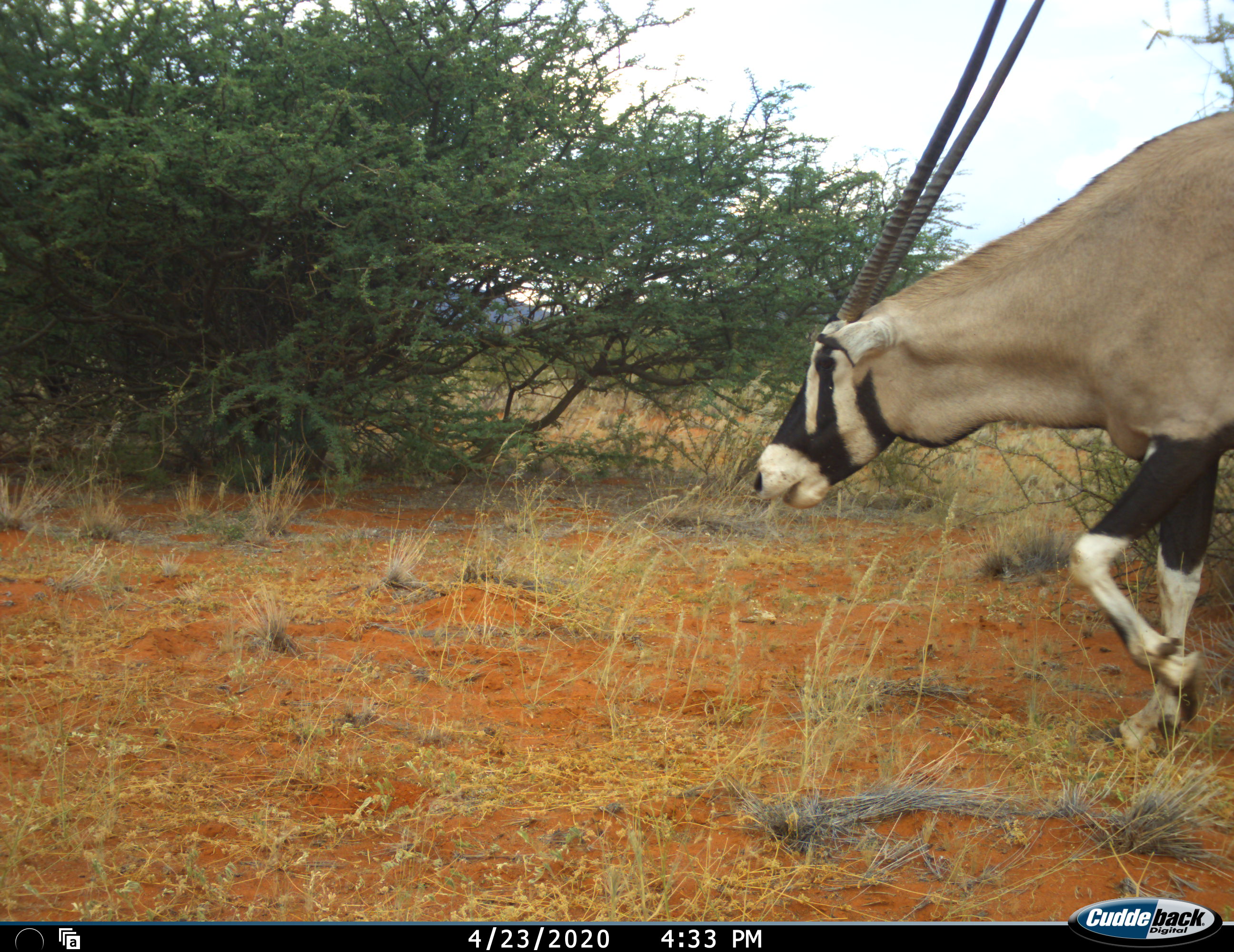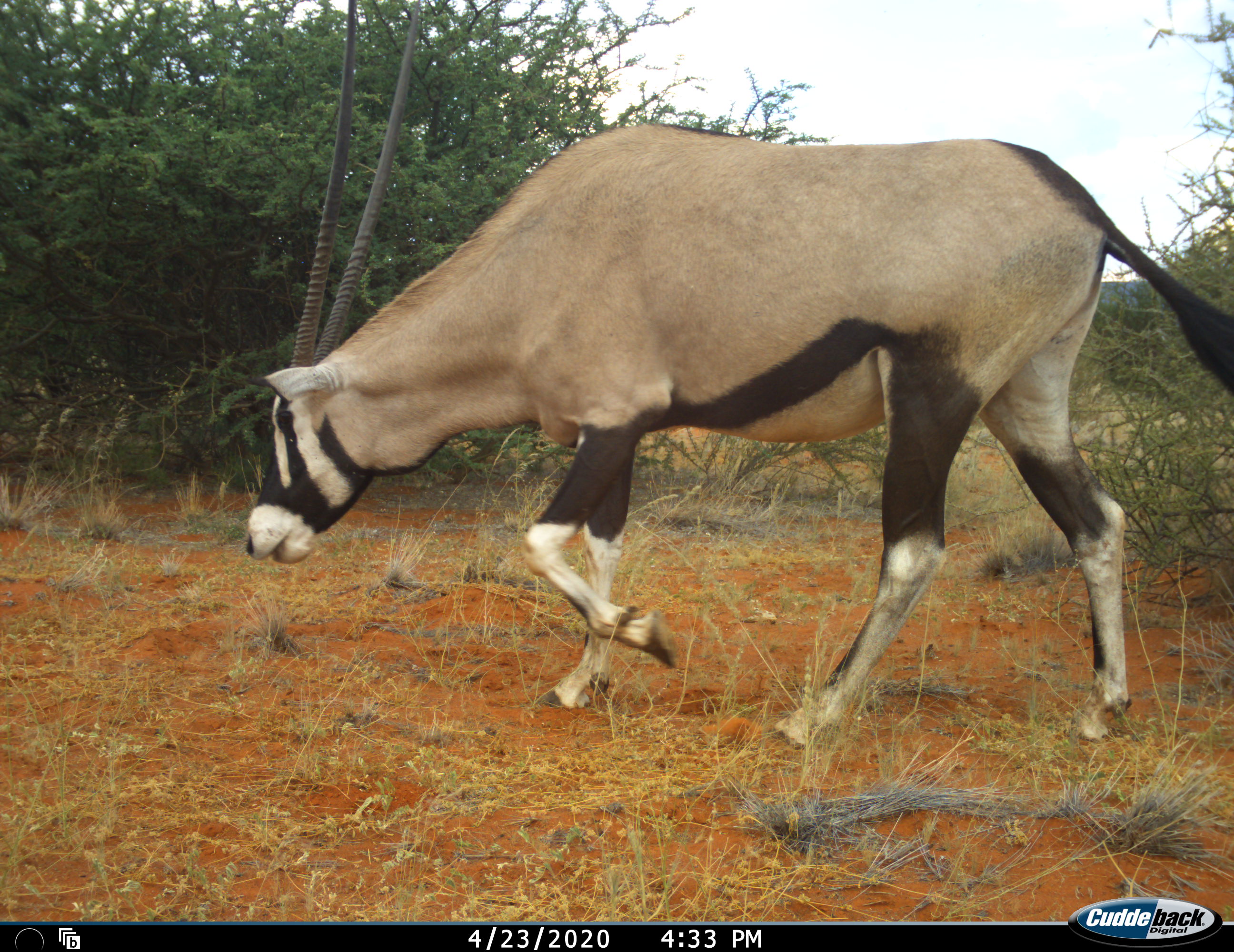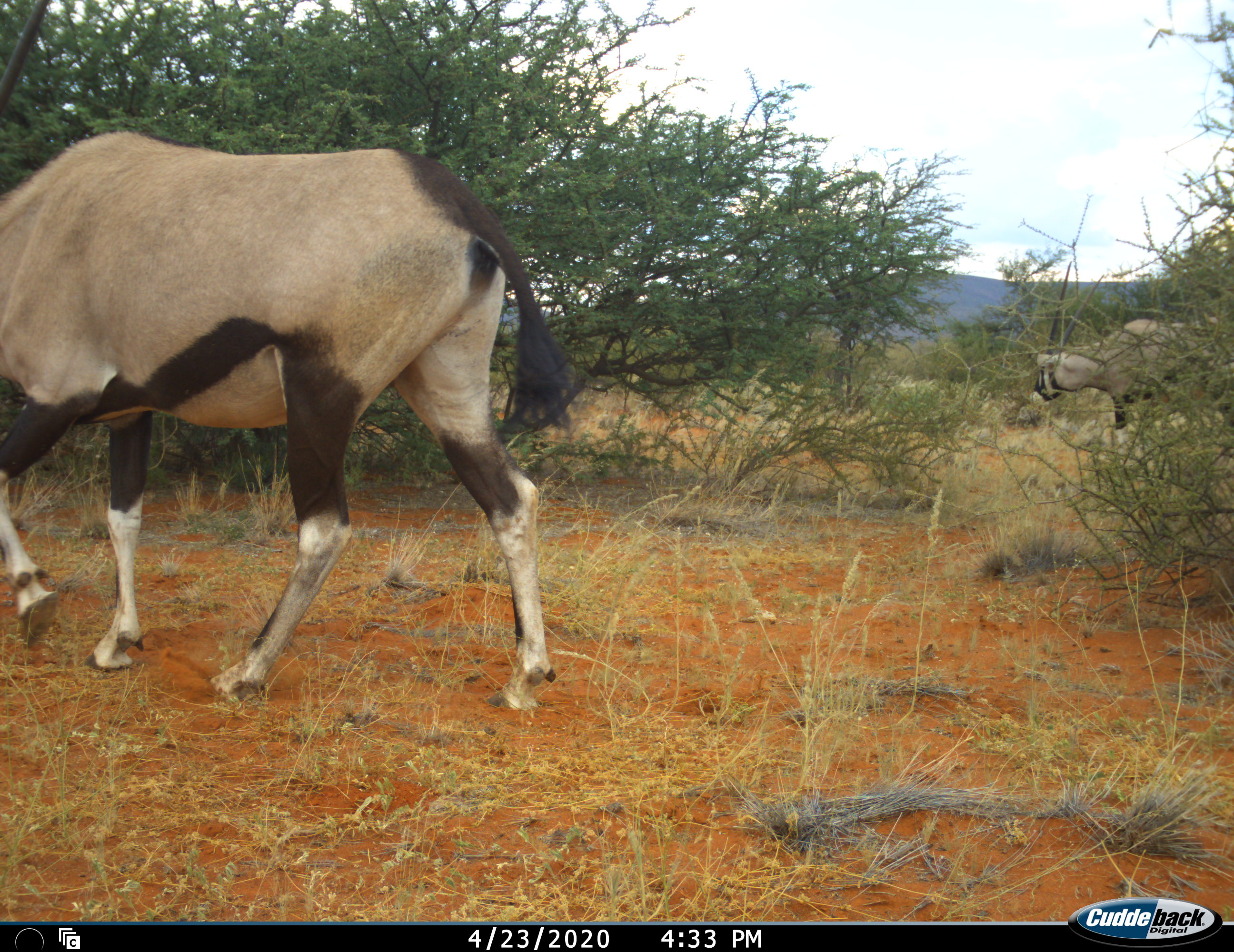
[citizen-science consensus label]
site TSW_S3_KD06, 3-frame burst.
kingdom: Animalia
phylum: Chordata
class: Mammalia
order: Artiodactyla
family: Bovidae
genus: Oryx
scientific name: Oryx gazella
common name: gemsbok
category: oryx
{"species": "oryx (gemsbok) (Oryx gazella)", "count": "2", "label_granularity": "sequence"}